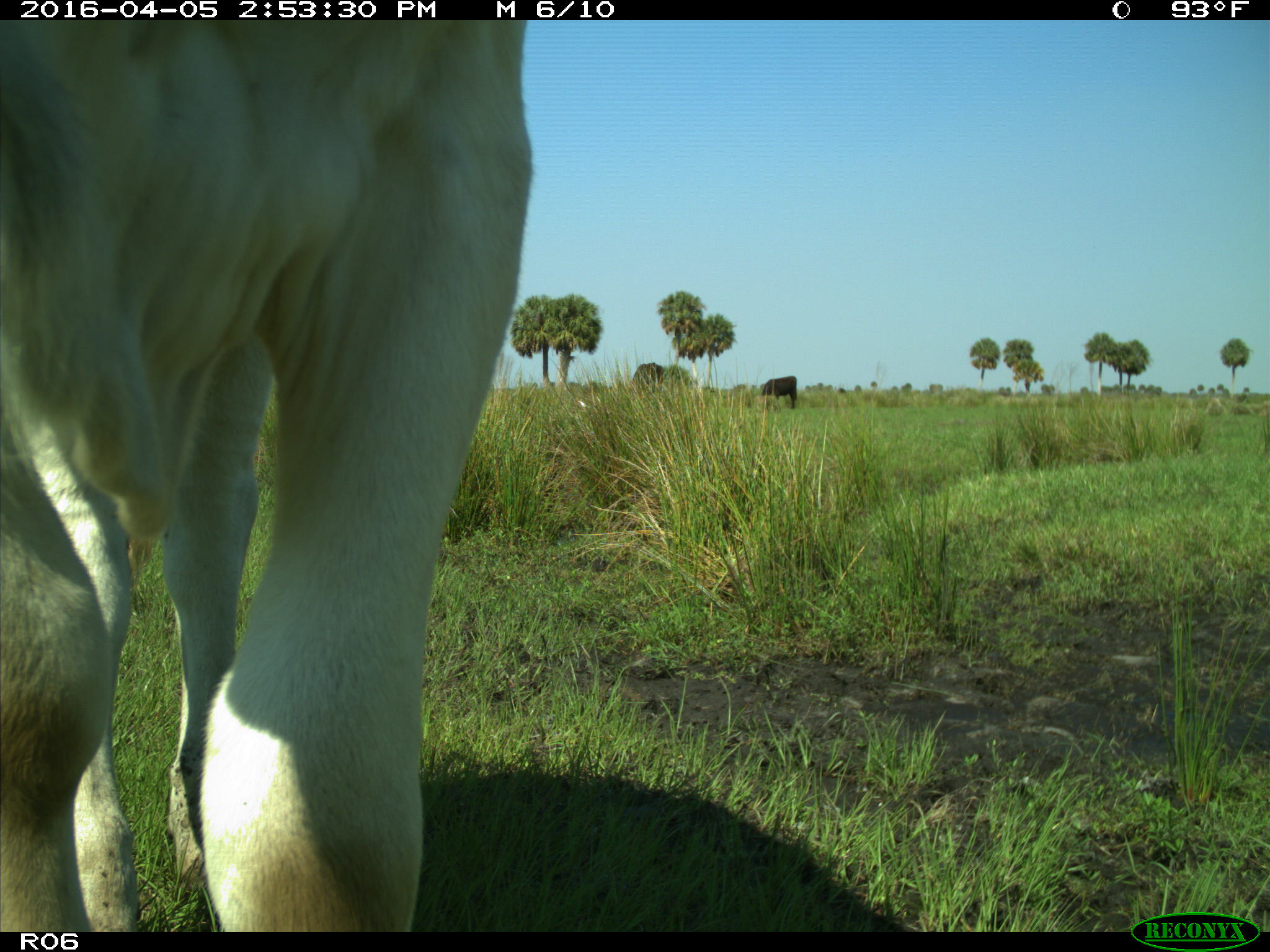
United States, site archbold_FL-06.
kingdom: Animalia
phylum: Chordata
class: Mammalia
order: Artiodactyla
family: Bovidae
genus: Bos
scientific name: Bos taurus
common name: domestic cow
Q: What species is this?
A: Bos taurus (domestic cow).